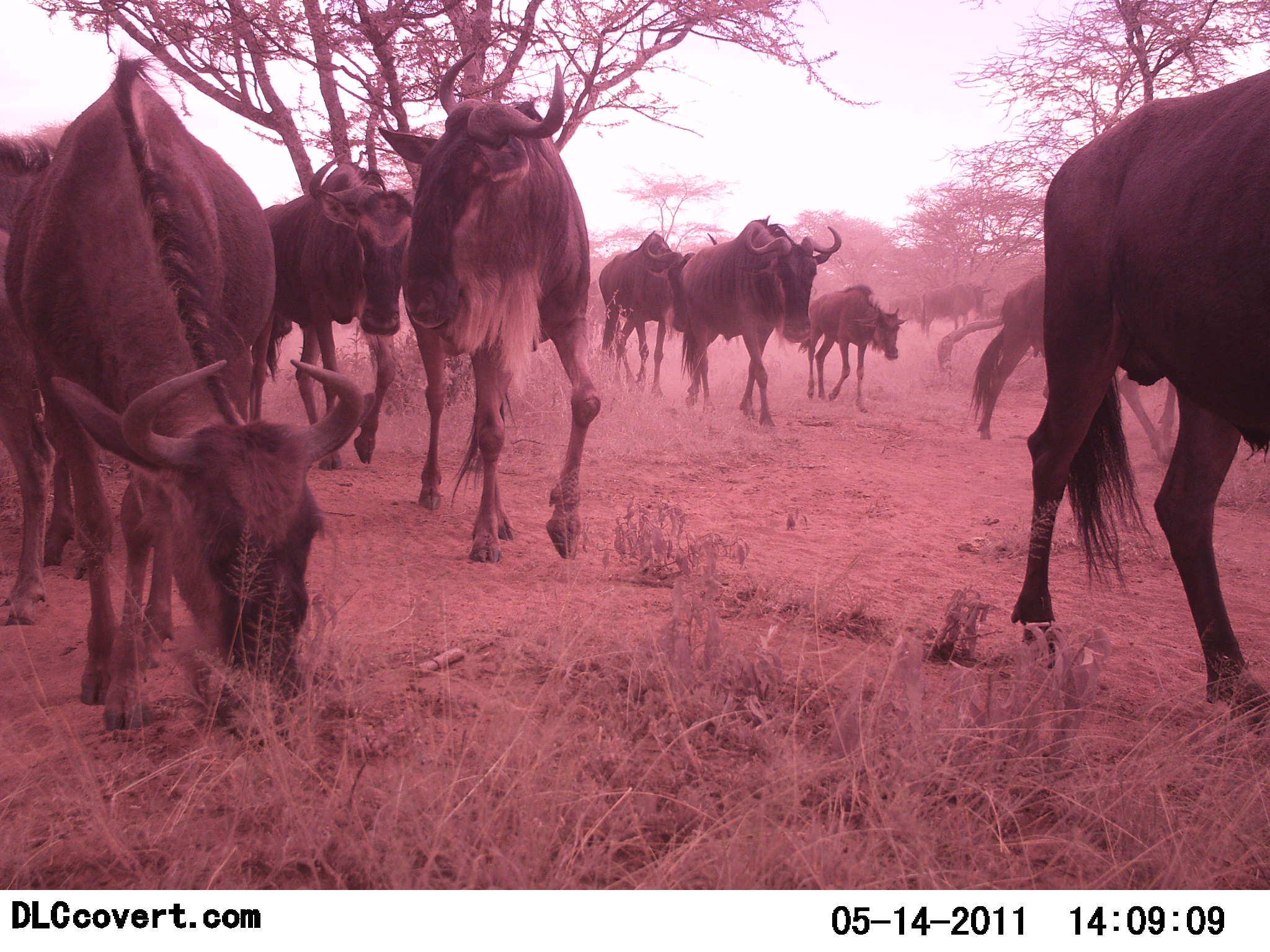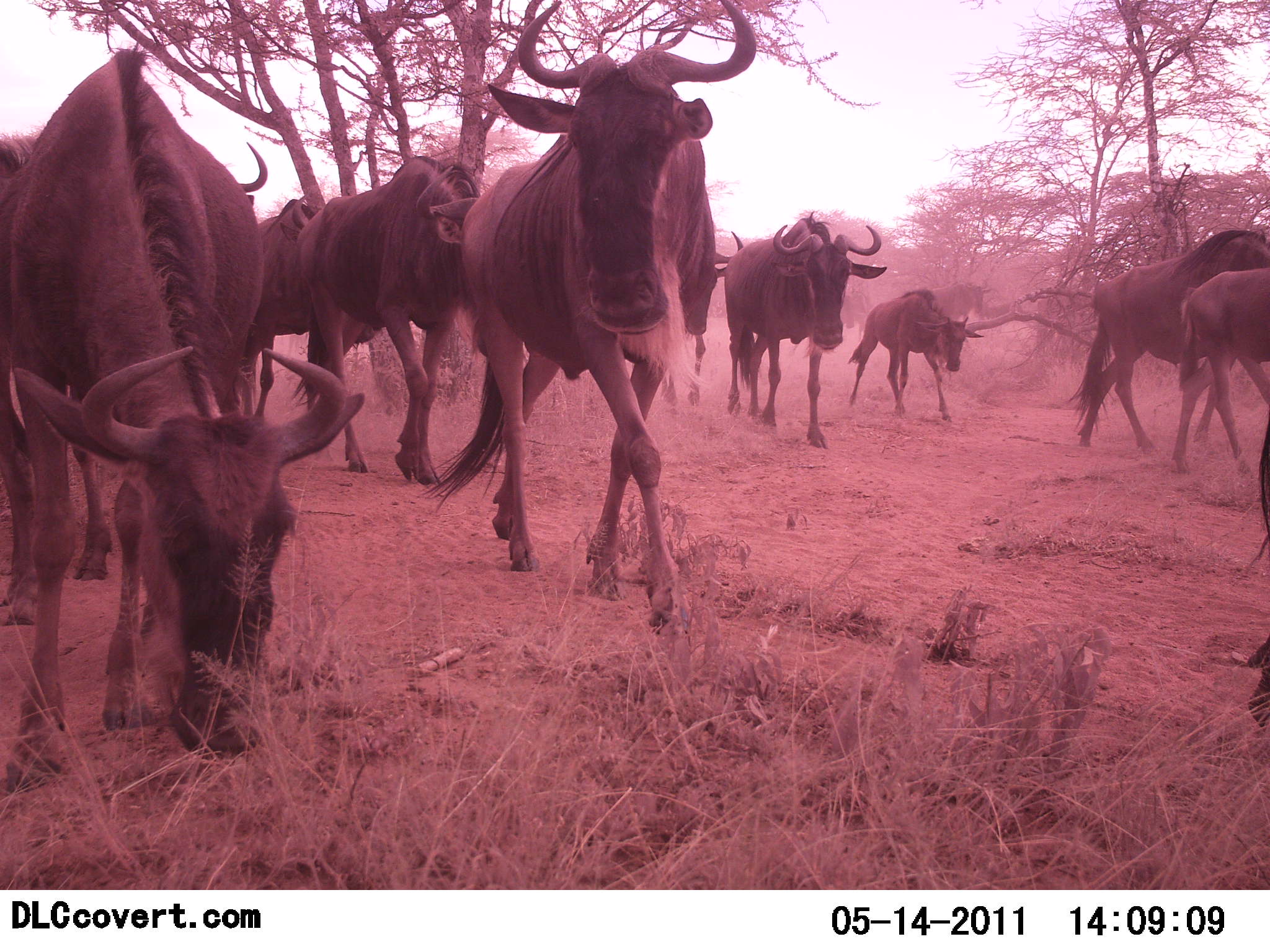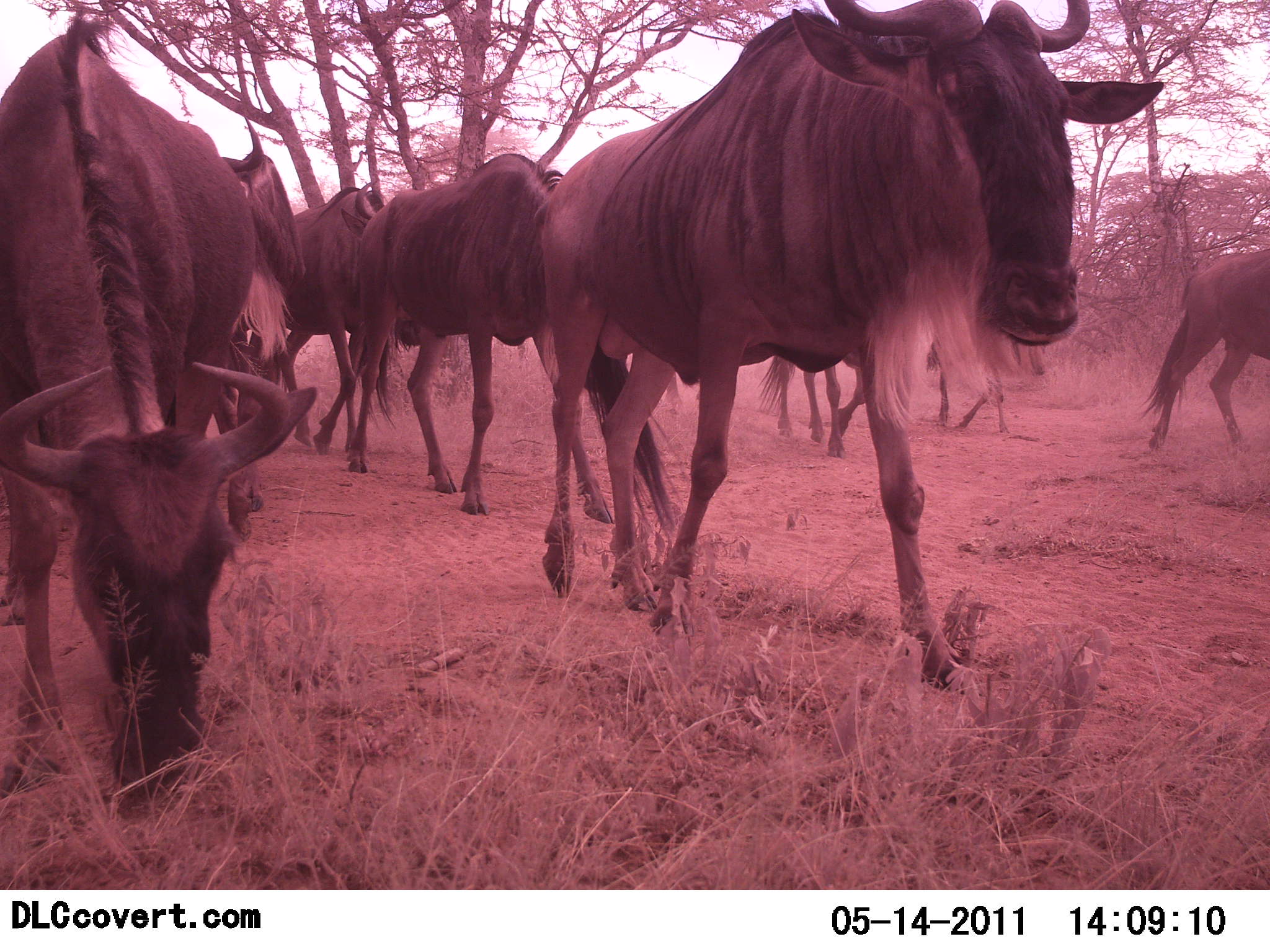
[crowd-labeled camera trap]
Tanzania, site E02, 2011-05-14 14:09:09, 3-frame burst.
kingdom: Animalia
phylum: Chordata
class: Mammalia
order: Artiodactyla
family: Bovidae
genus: Connochaetes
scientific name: Connochaetes taurinus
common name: blue wildebeest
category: wildebeest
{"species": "wildebeest (blue wildebeest) (Connochaetes taurinus)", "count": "10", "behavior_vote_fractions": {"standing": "9%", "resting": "0%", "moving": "100%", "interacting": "0%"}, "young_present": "9%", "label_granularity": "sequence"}